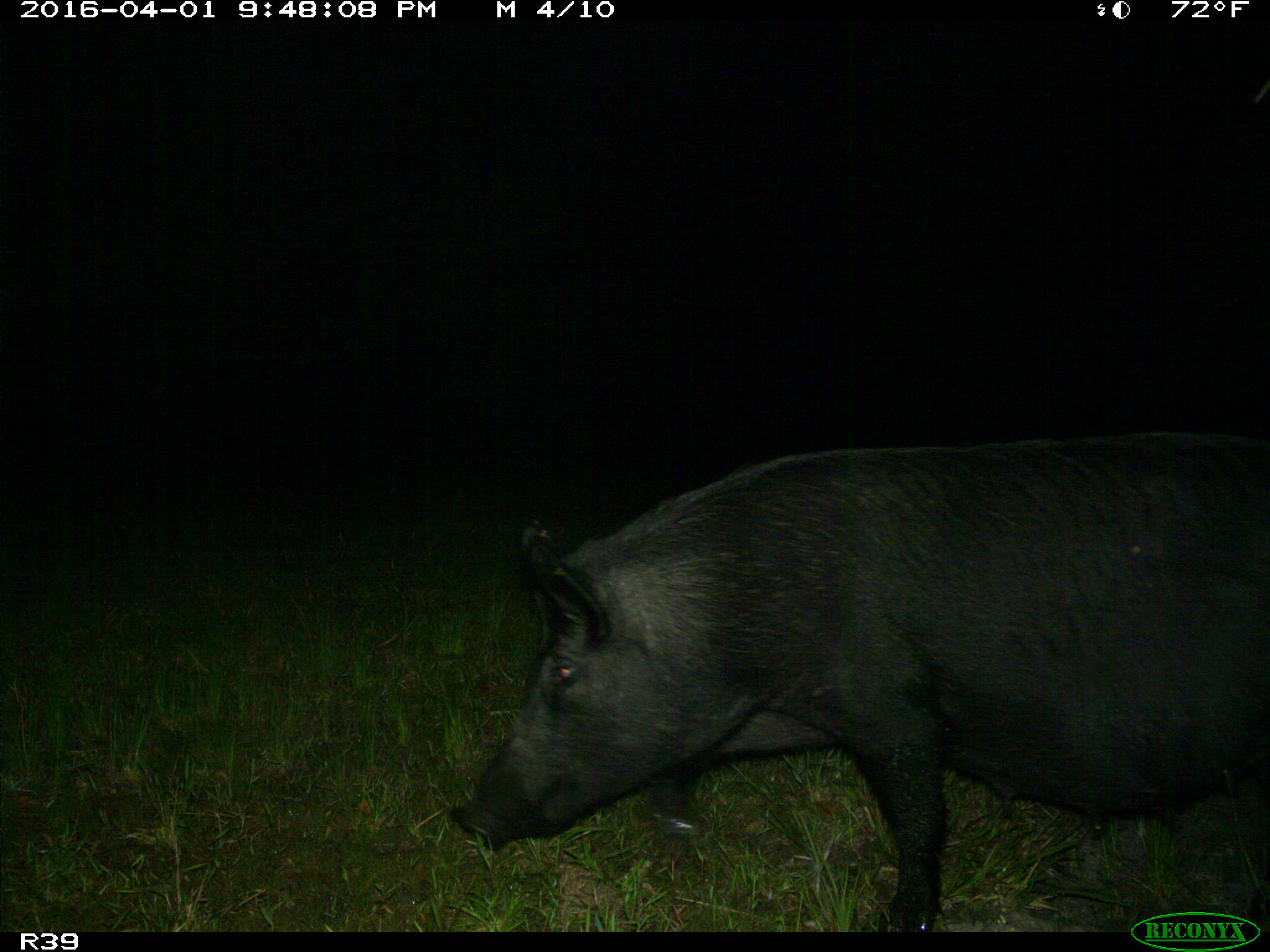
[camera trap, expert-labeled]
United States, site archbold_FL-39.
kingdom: Animalia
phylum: Chordata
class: Mammalia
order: Artiodactyla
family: Suidae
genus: Sus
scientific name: Sus scrofa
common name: wild boar